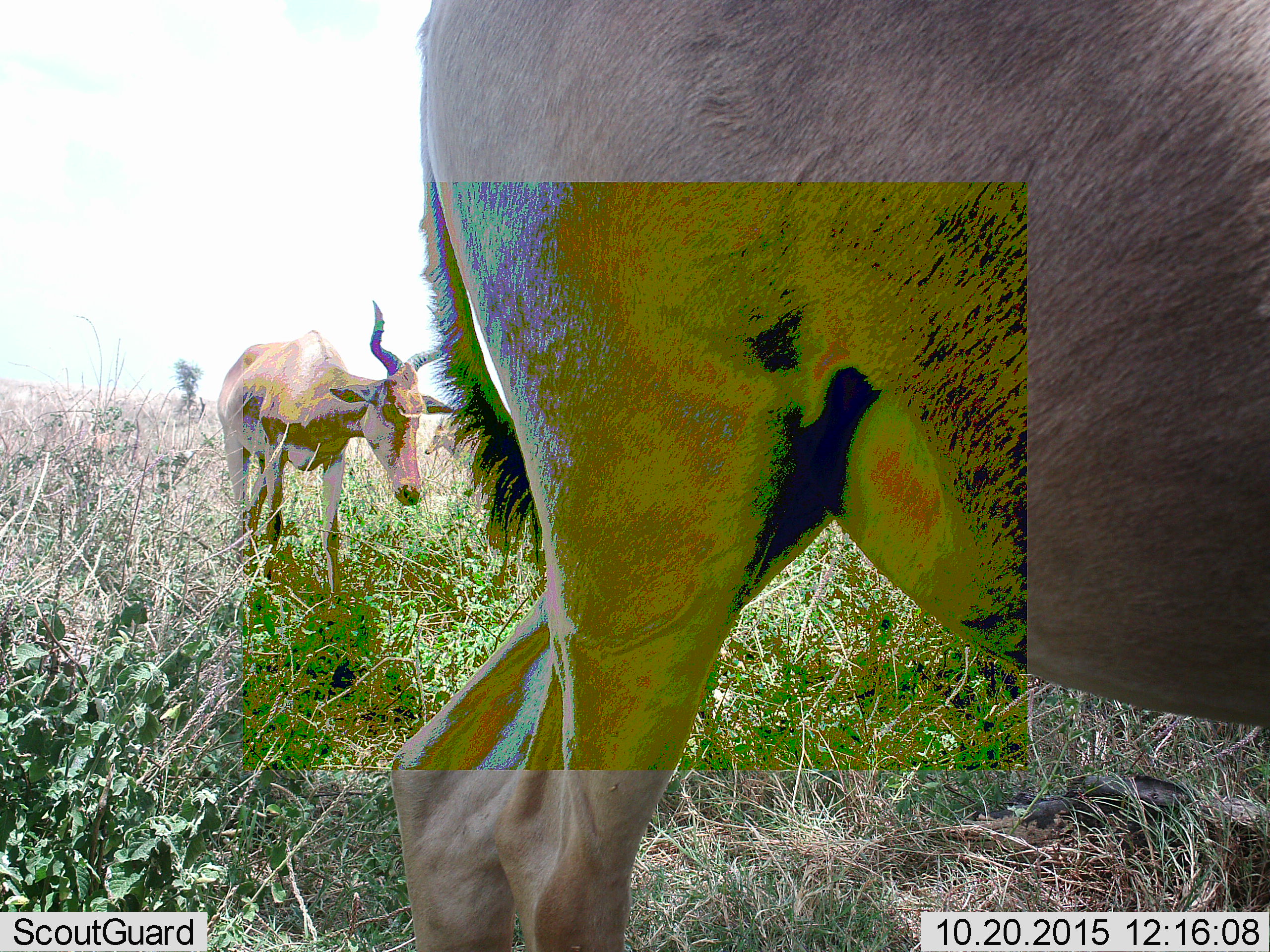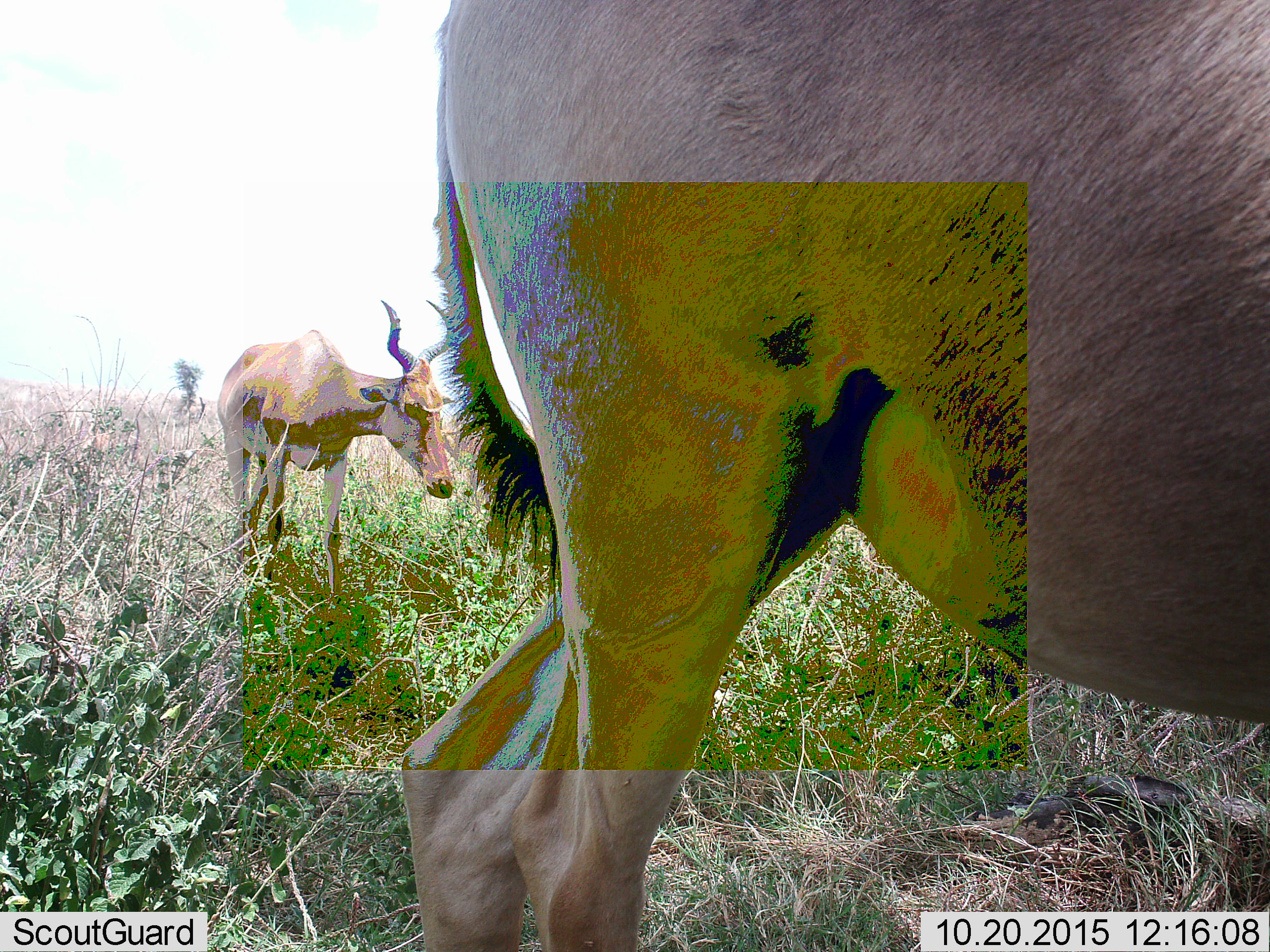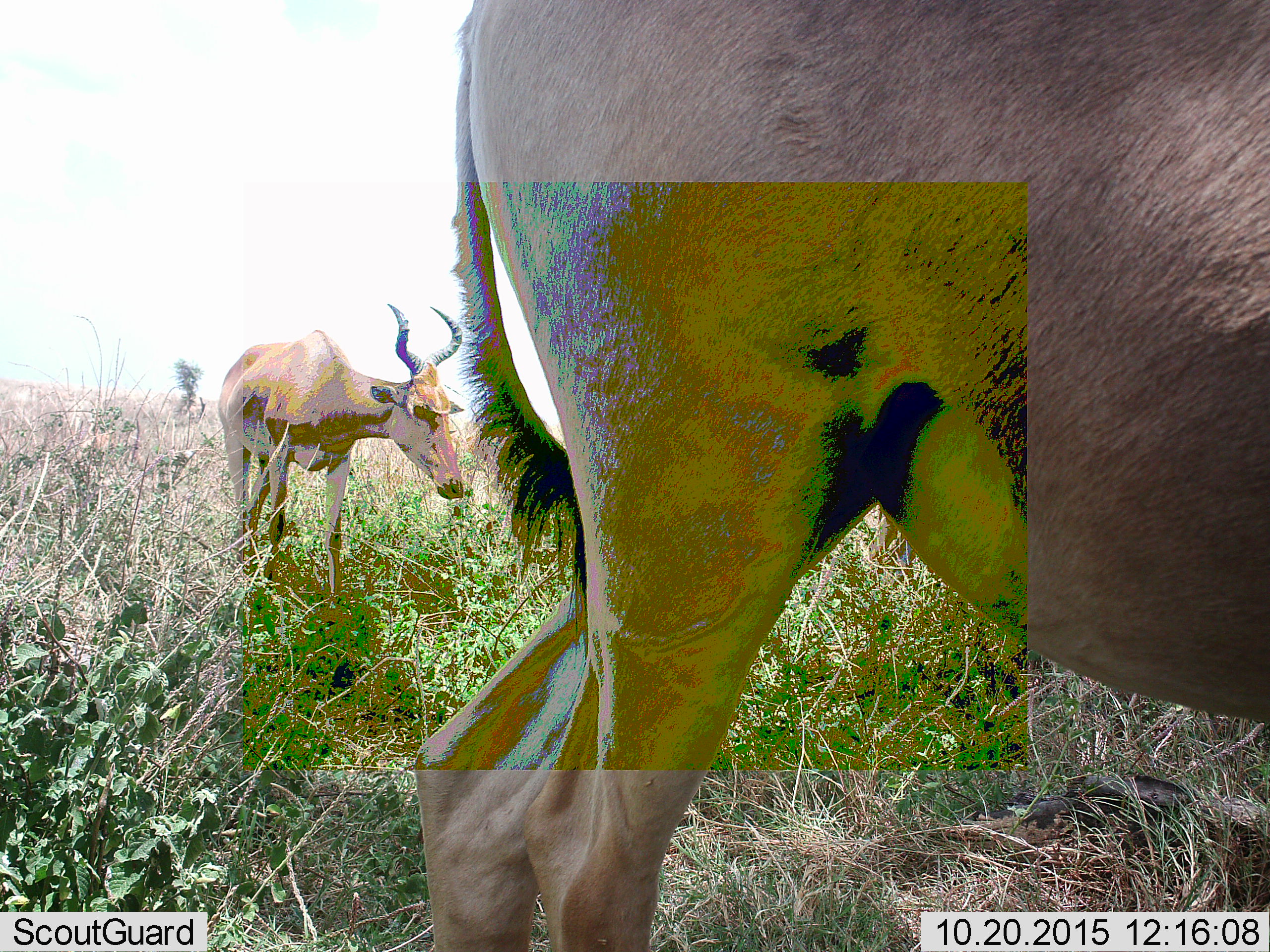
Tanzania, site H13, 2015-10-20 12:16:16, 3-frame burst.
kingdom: Animalia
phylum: Chordata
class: Mammalia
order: Artiodactyla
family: Bovidae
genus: Alcelaphus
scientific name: Alcelaphus buselaphus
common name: hartebeest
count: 2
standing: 38%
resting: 0%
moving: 50%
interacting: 0%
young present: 0%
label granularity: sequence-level